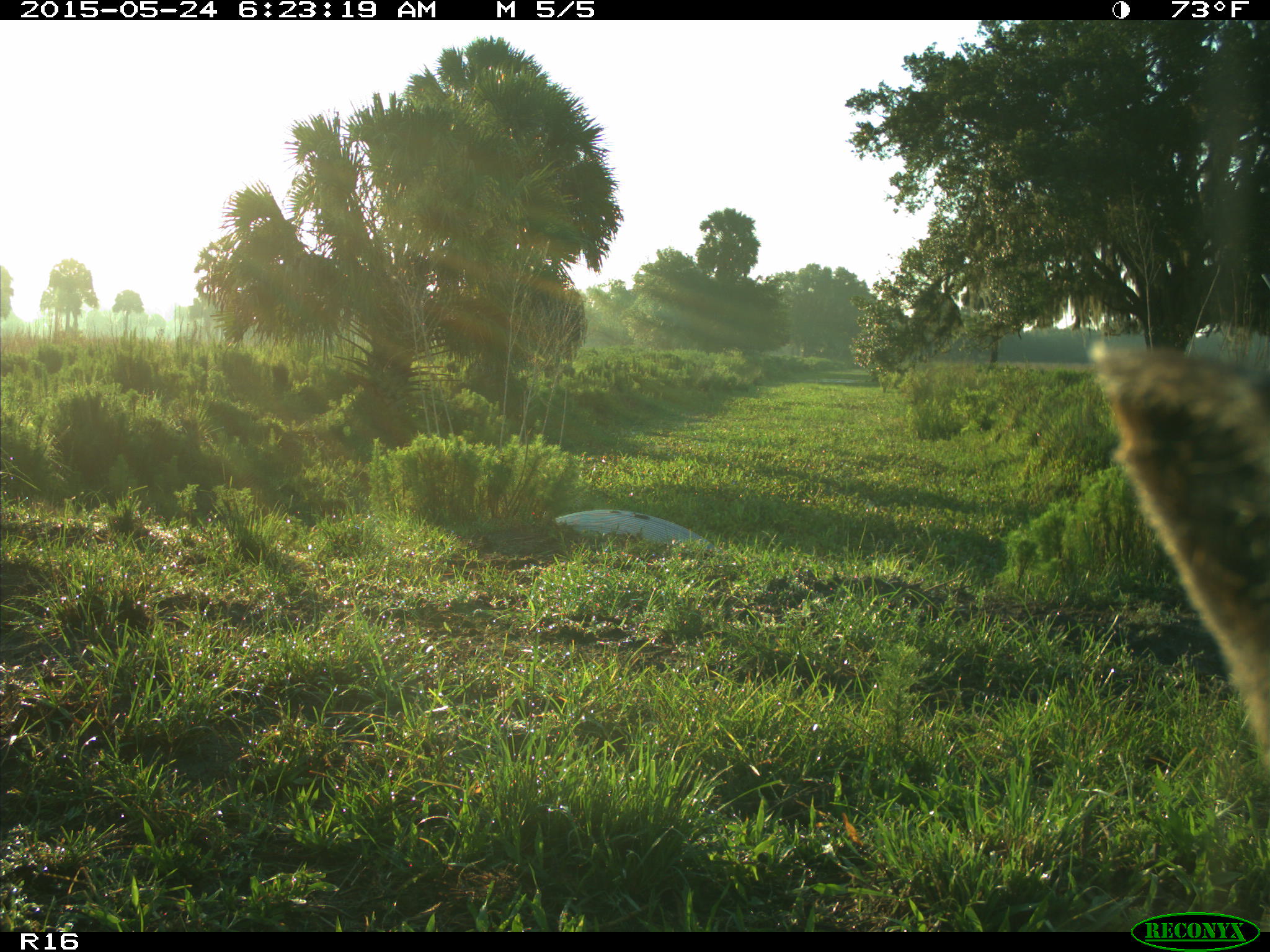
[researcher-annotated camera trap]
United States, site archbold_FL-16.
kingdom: Animalia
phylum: Chordata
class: Mammalia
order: Artiodactyla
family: Bovidae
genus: Bos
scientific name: Bos taurus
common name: domestic cow